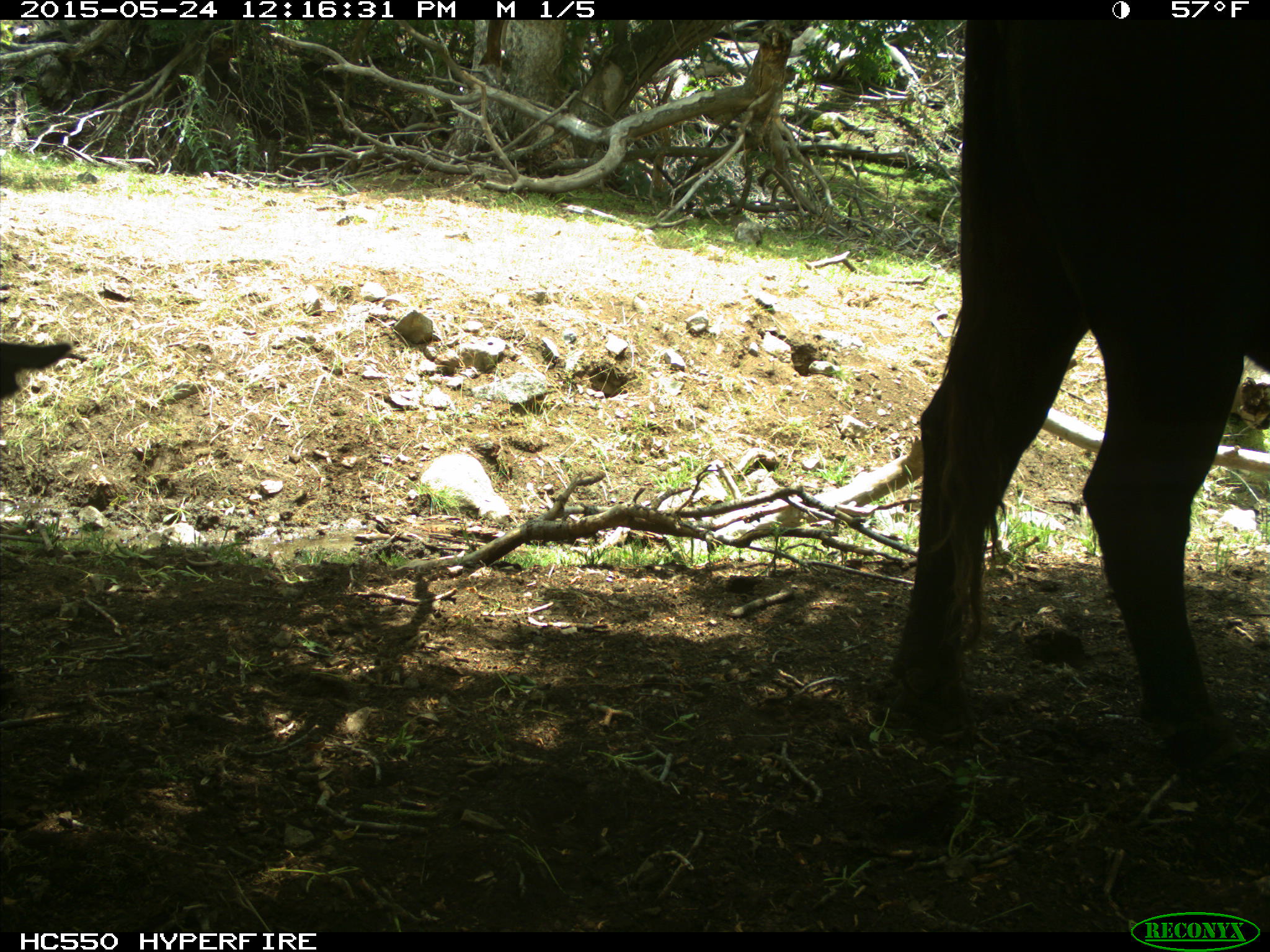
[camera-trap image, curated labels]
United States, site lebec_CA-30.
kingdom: Animalia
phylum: Chordata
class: Mammalia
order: Artiodactyla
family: Bovidae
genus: Bos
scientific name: Bos taurus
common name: domestic cow